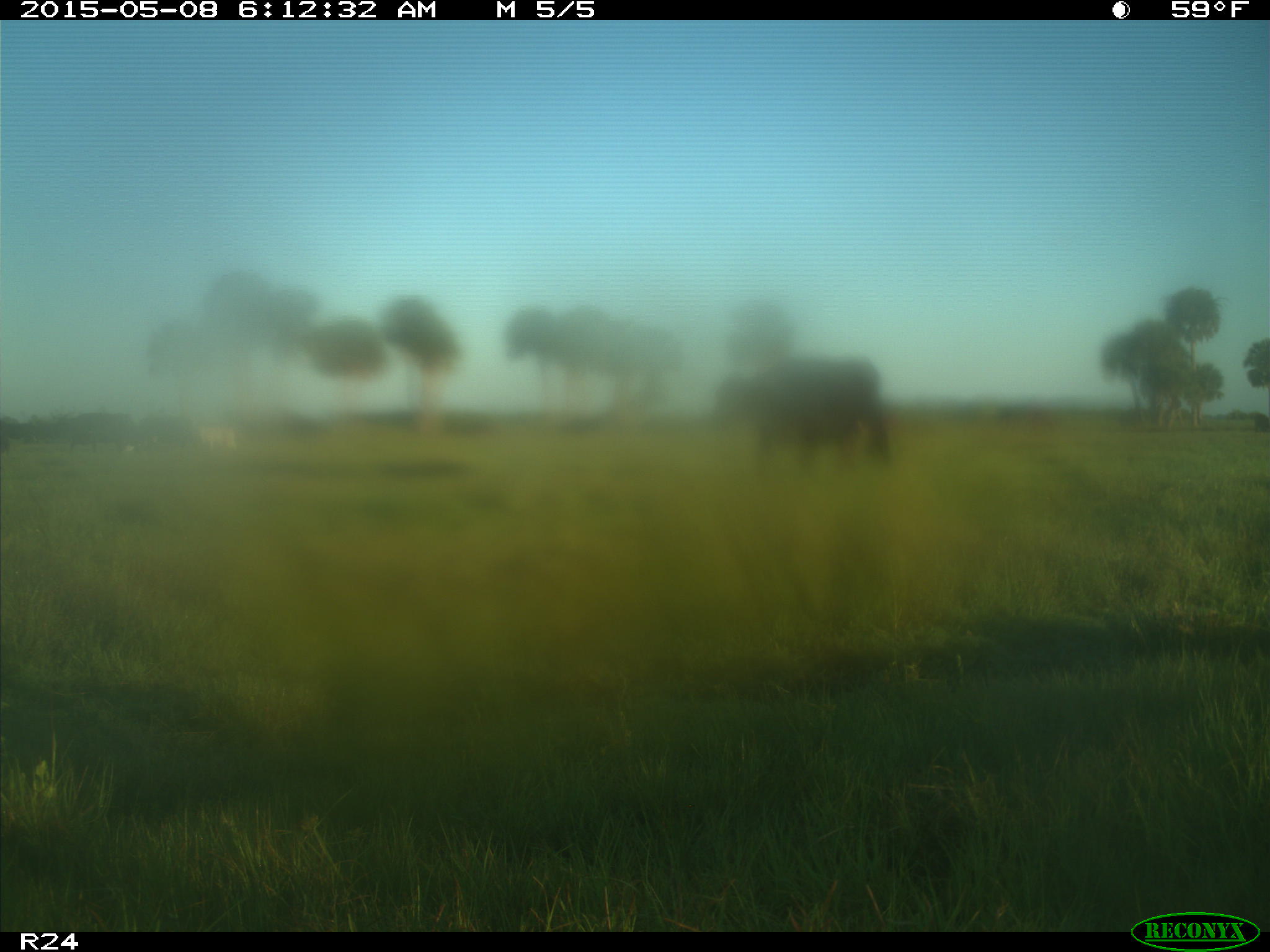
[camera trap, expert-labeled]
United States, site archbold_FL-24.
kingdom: Animalia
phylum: Chordata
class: Mammalia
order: Artiodactyla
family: Bovidae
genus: Bos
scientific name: Bos taurus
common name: domestic cow